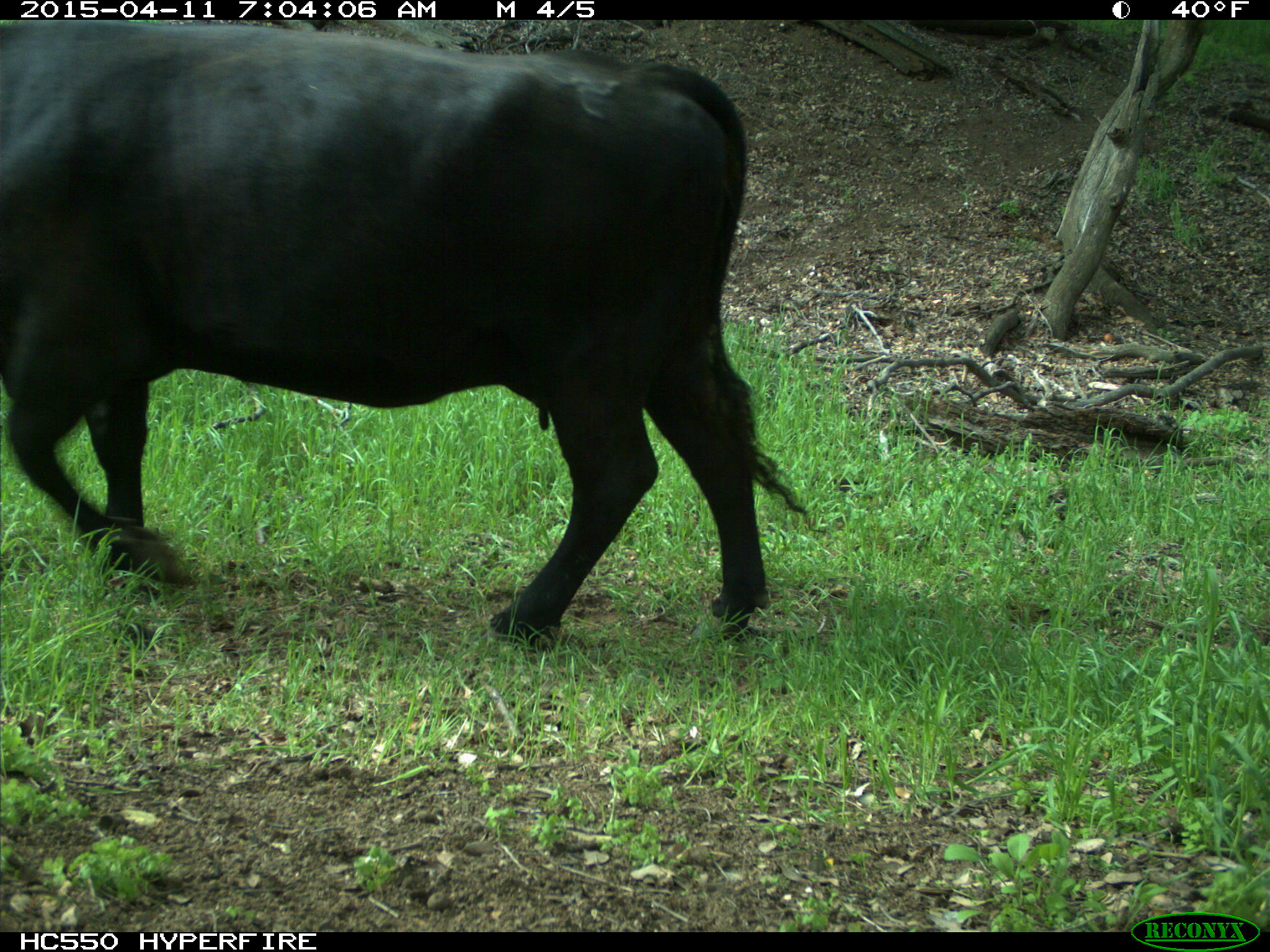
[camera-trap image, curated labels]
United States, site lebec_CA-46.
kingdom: Animalia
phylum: Chordata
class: Mammalia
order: Artiodactyla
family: Bovidae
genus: Bos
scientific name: Bos taurus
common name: domestic cow